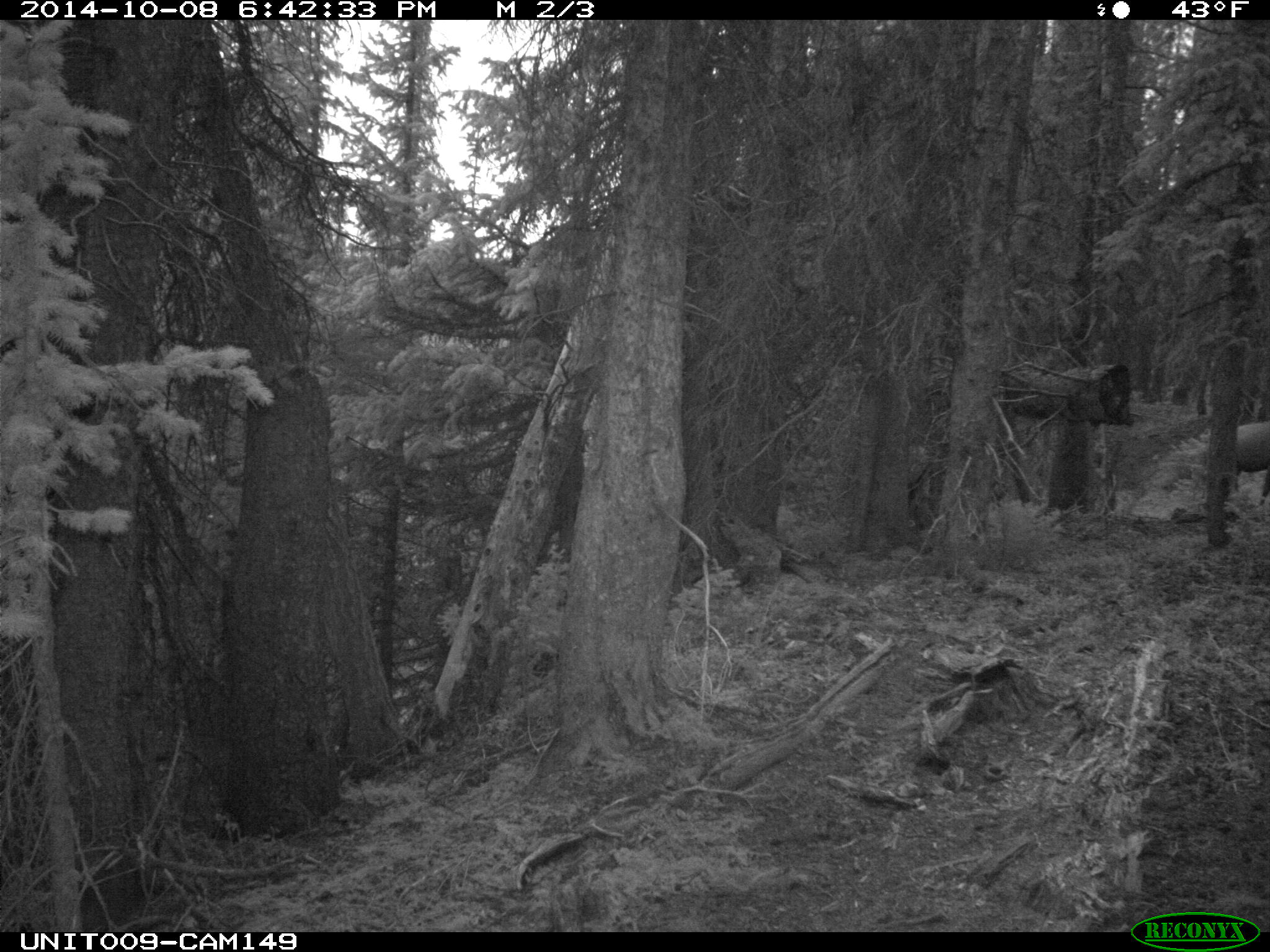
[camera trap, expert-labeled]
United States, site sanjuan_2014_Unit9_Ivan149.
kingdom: Animalia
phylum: Chordata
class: Mammalia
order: Artiodactyla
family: Cervidae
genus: Cervus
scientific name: Cervus elaphus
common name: red deer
Cervus elaphus (red deer).